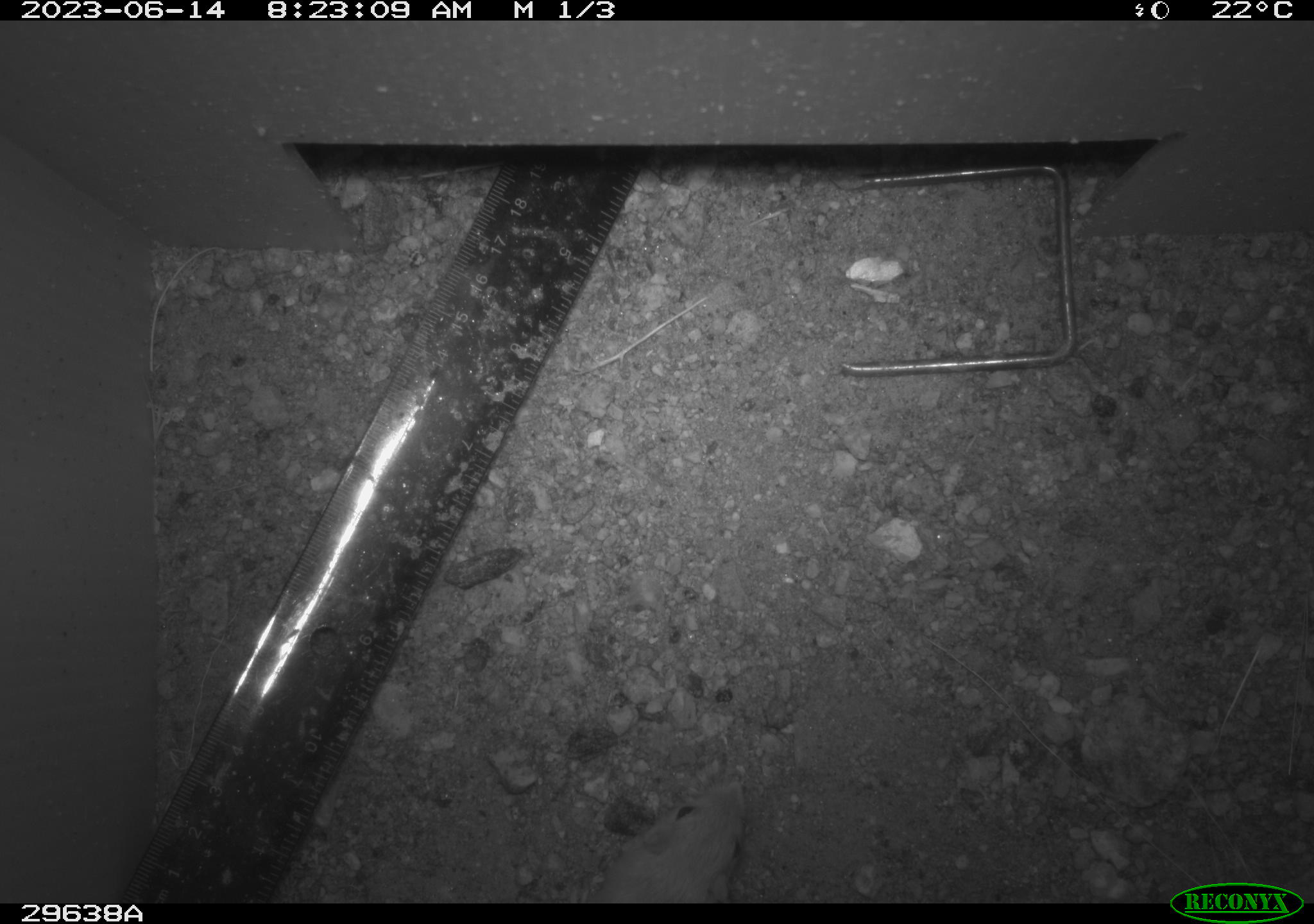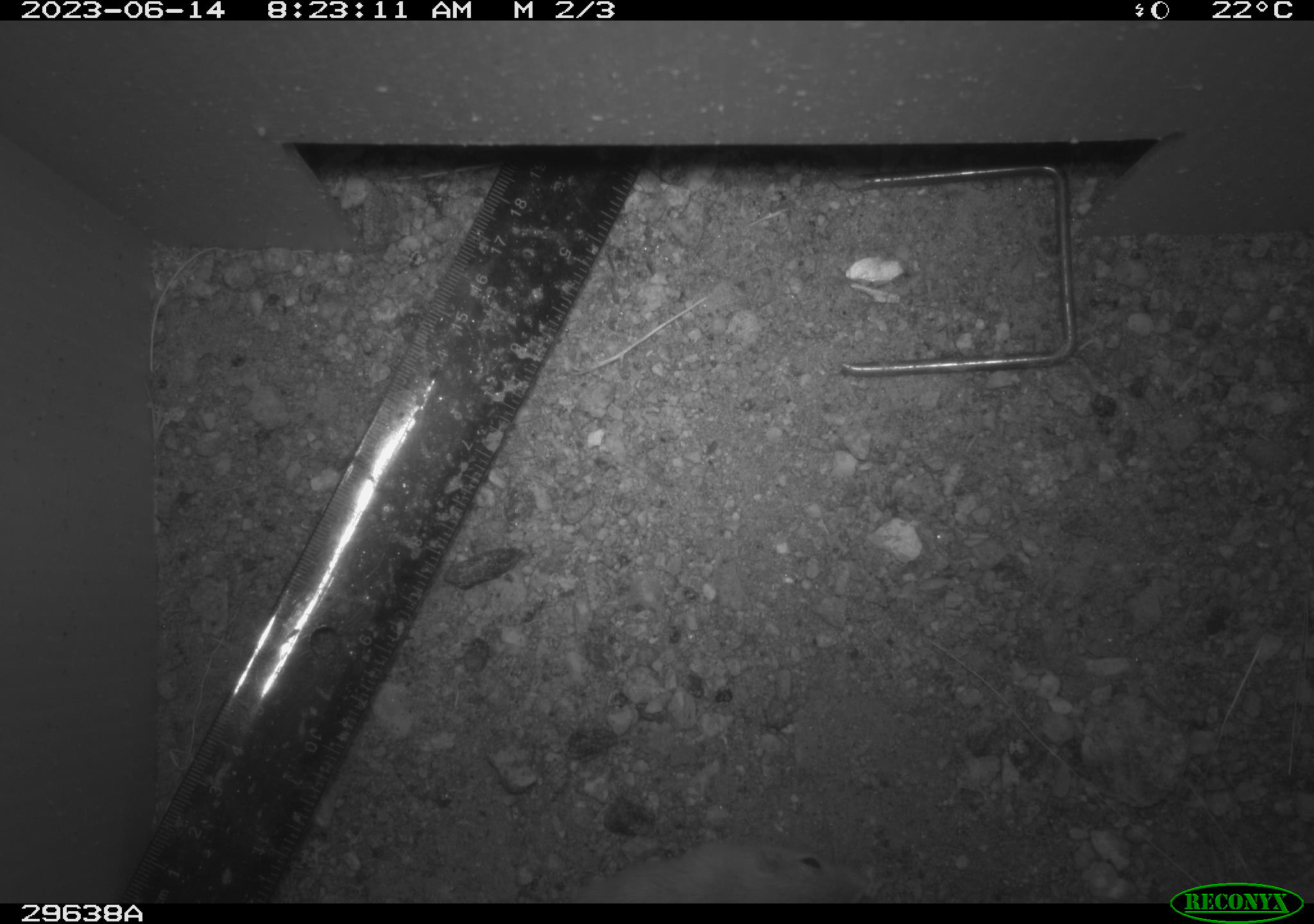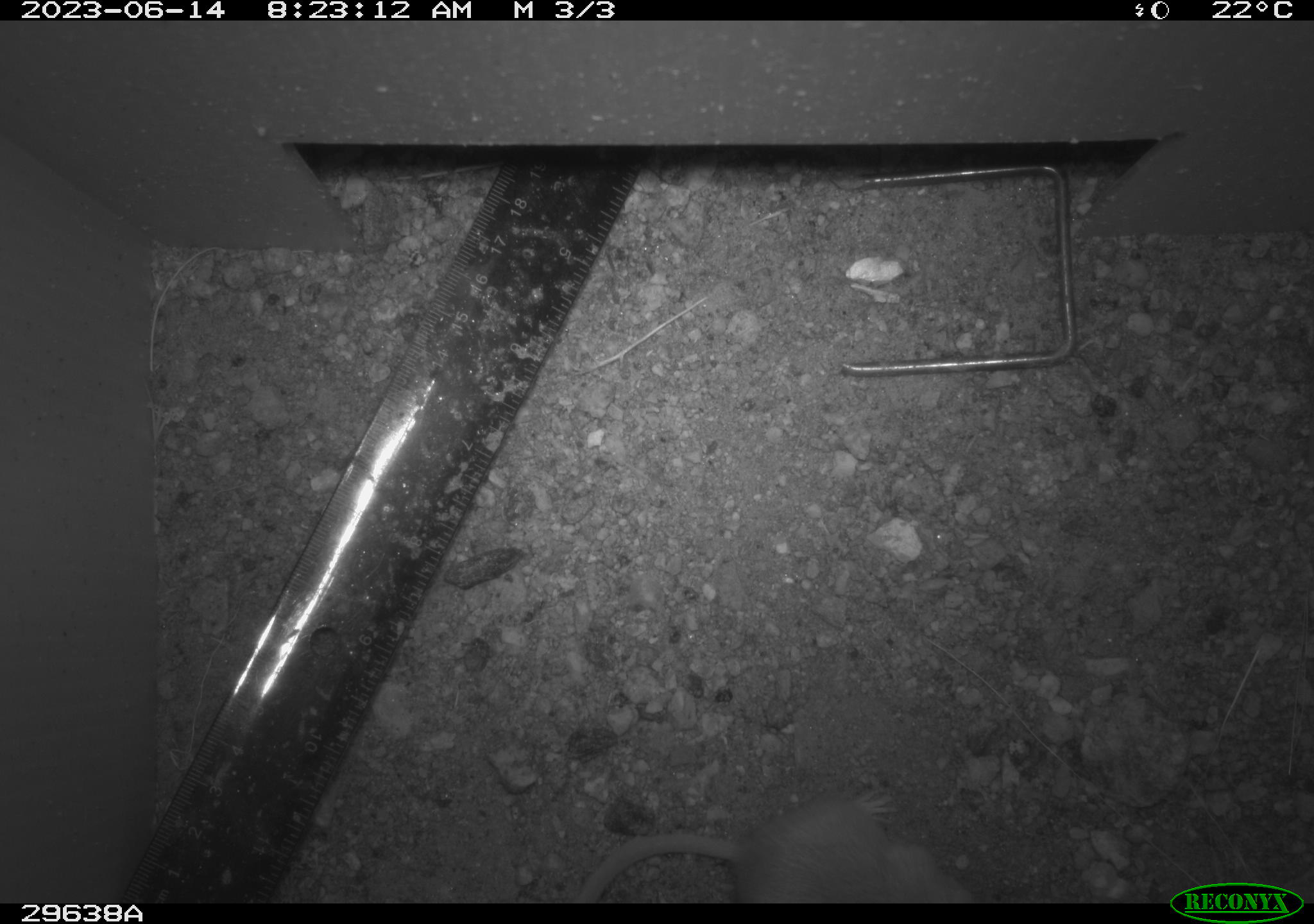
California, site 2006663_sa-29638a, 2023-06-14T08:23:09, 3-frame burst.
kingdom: Animalia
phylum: Chordata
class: Mammalia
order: Rodentia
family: Cricetidae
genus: Neotoma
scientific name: Neotoma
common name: pack rat or woodrat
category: neotoma species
Neotoma species (pack rat or woodrat) (Neotoma).